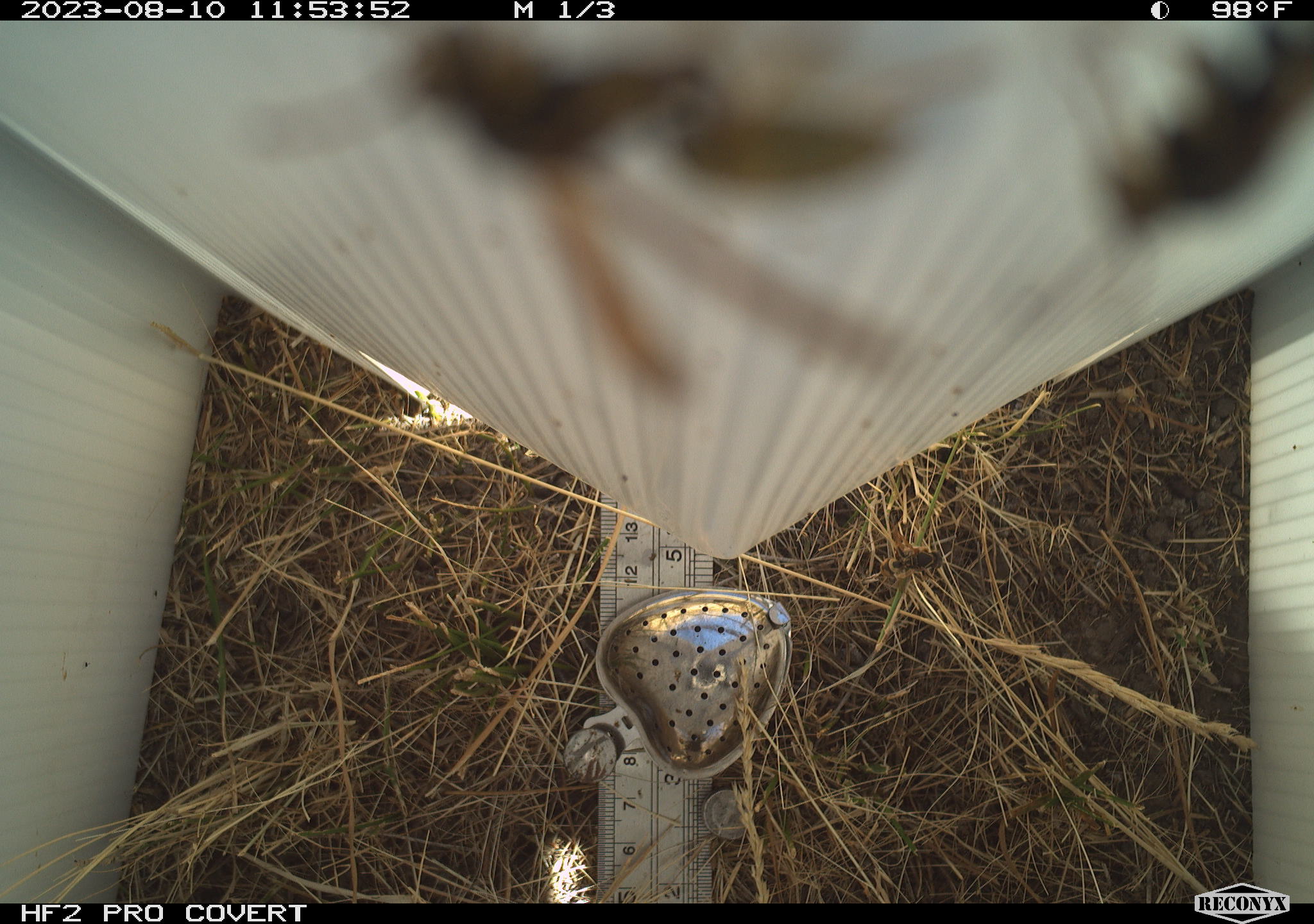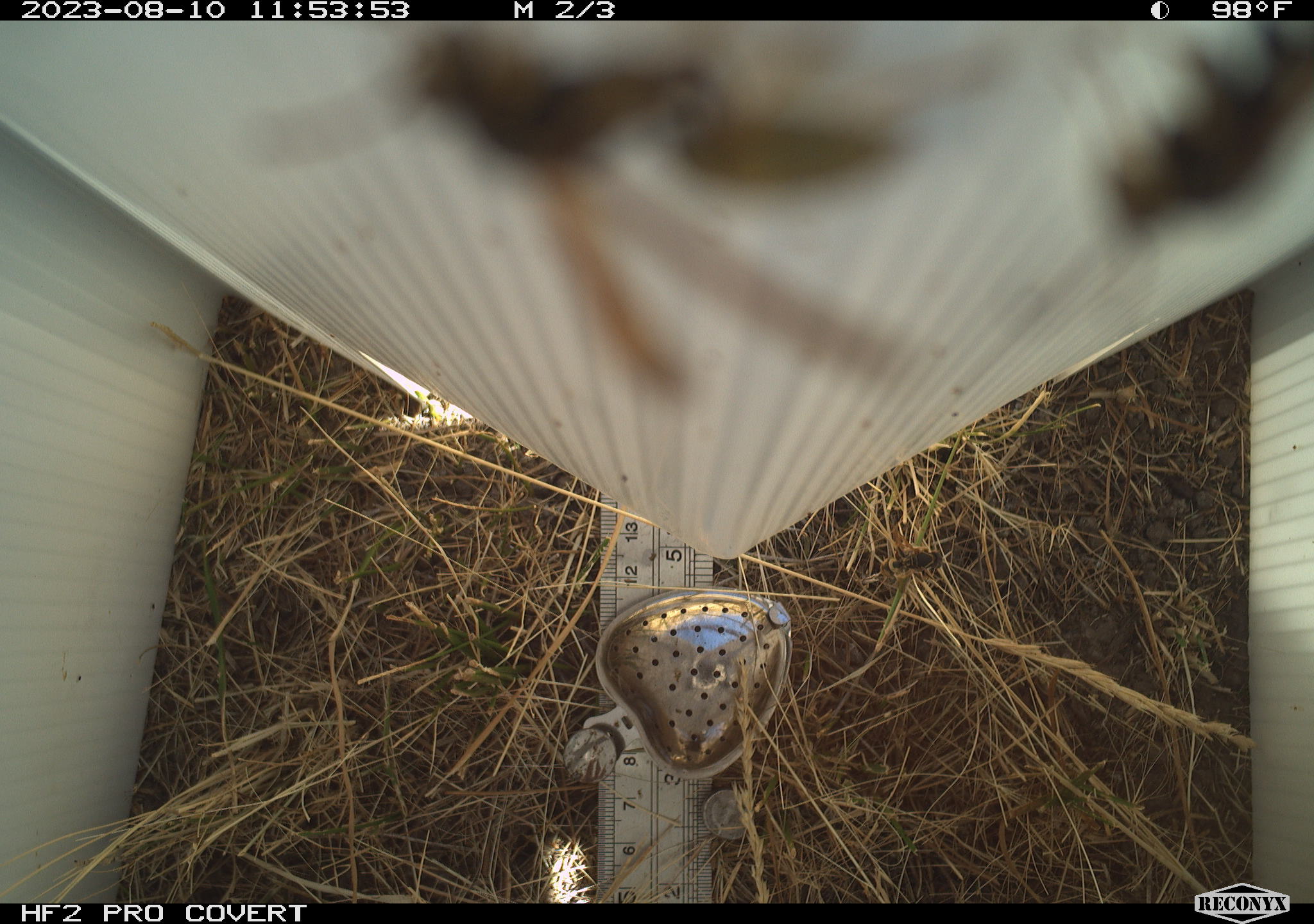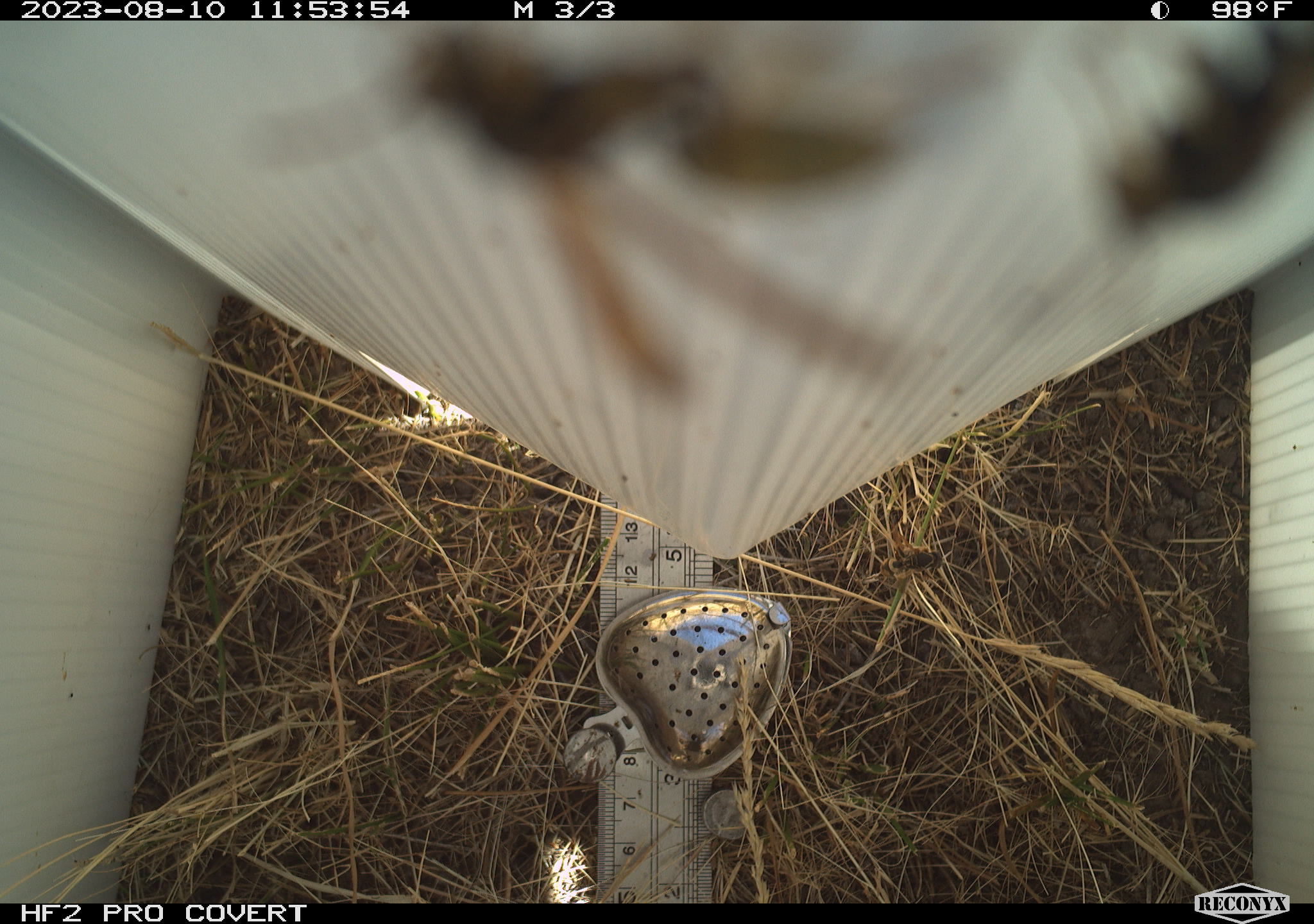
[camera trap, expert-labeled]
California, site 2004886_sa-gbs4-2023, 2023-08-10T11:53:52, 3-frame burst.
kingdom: Animalia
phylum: Arthropoda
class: Insecta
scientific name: Insecta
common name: insect